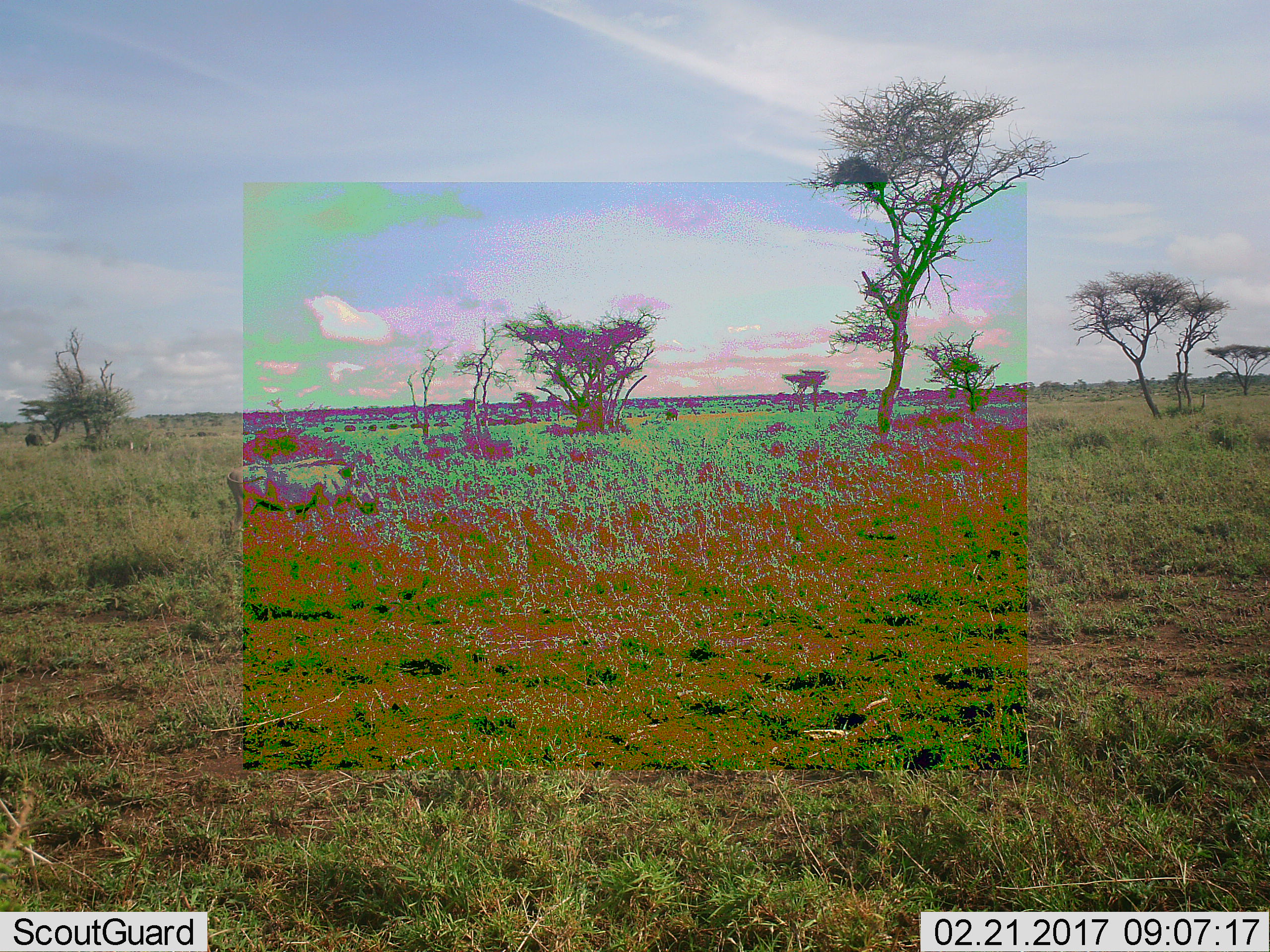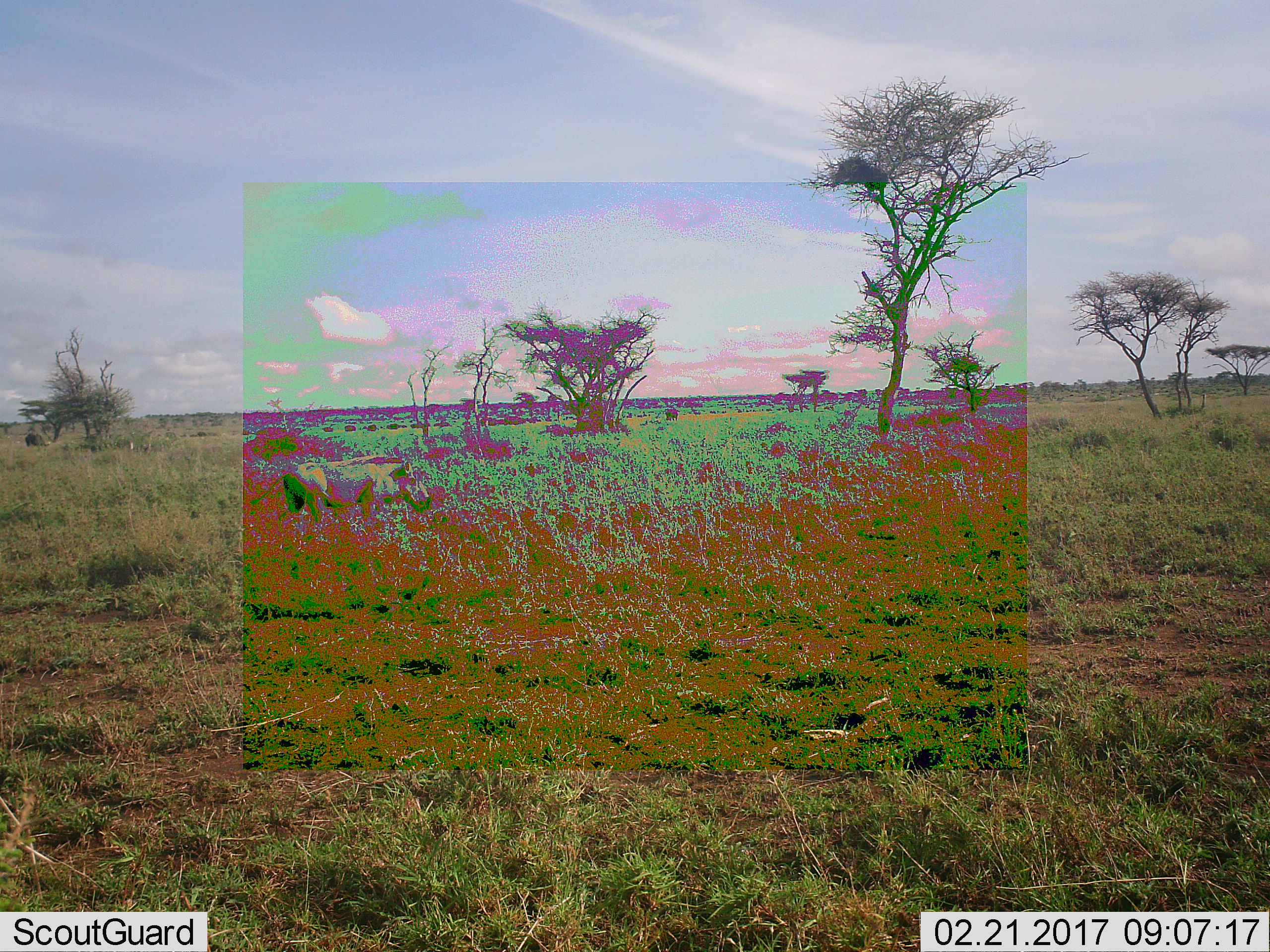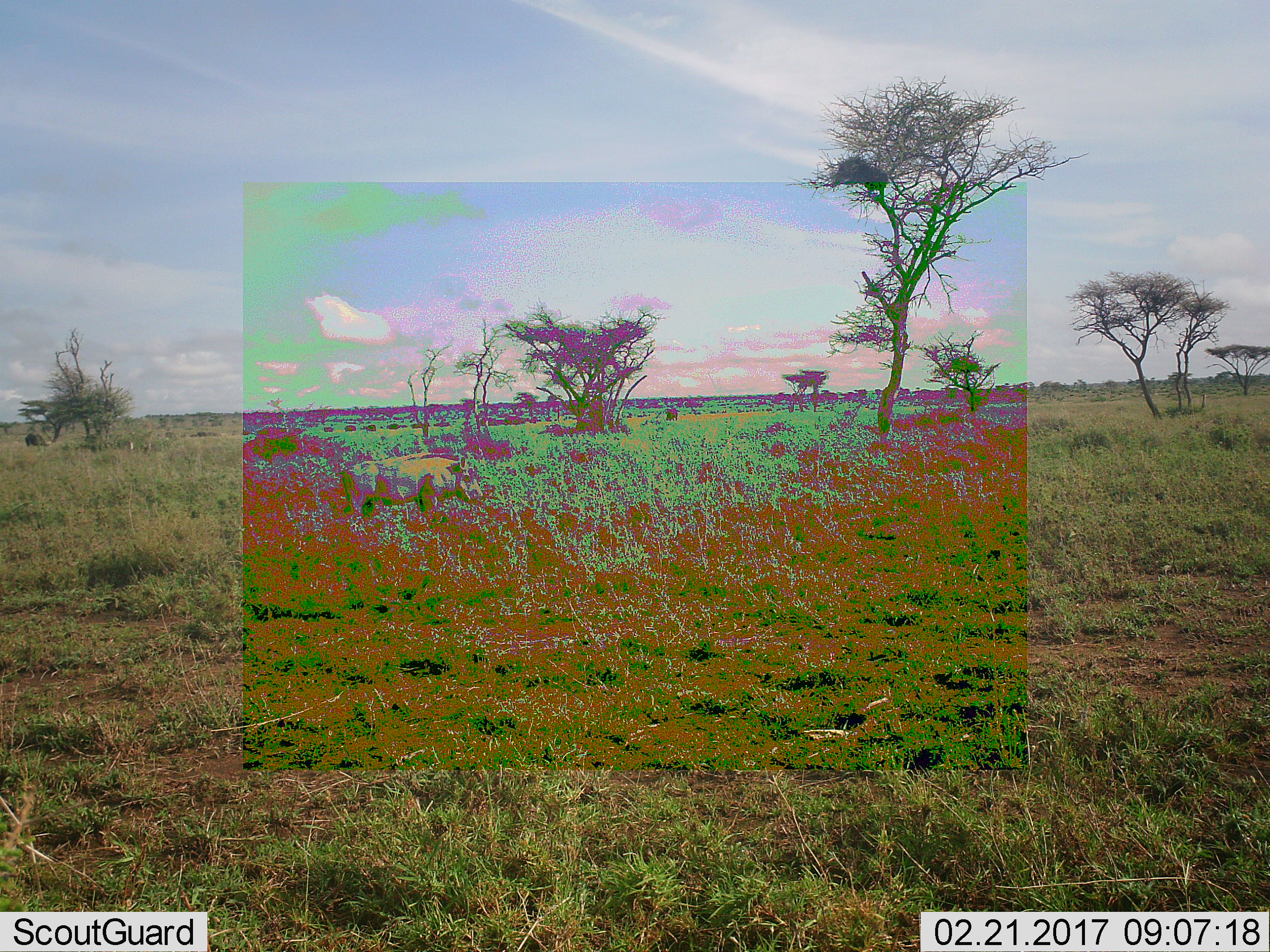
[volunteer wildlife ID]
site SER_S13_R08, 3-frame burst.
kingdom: Animalia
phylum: Chordata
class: Mammalia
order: Artiodactyla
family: Suidae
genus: Phacochoerus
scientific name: Phacochoerus africanus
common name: warthog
Warthog (Phacochoerus africanus), count 1. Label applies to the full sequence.